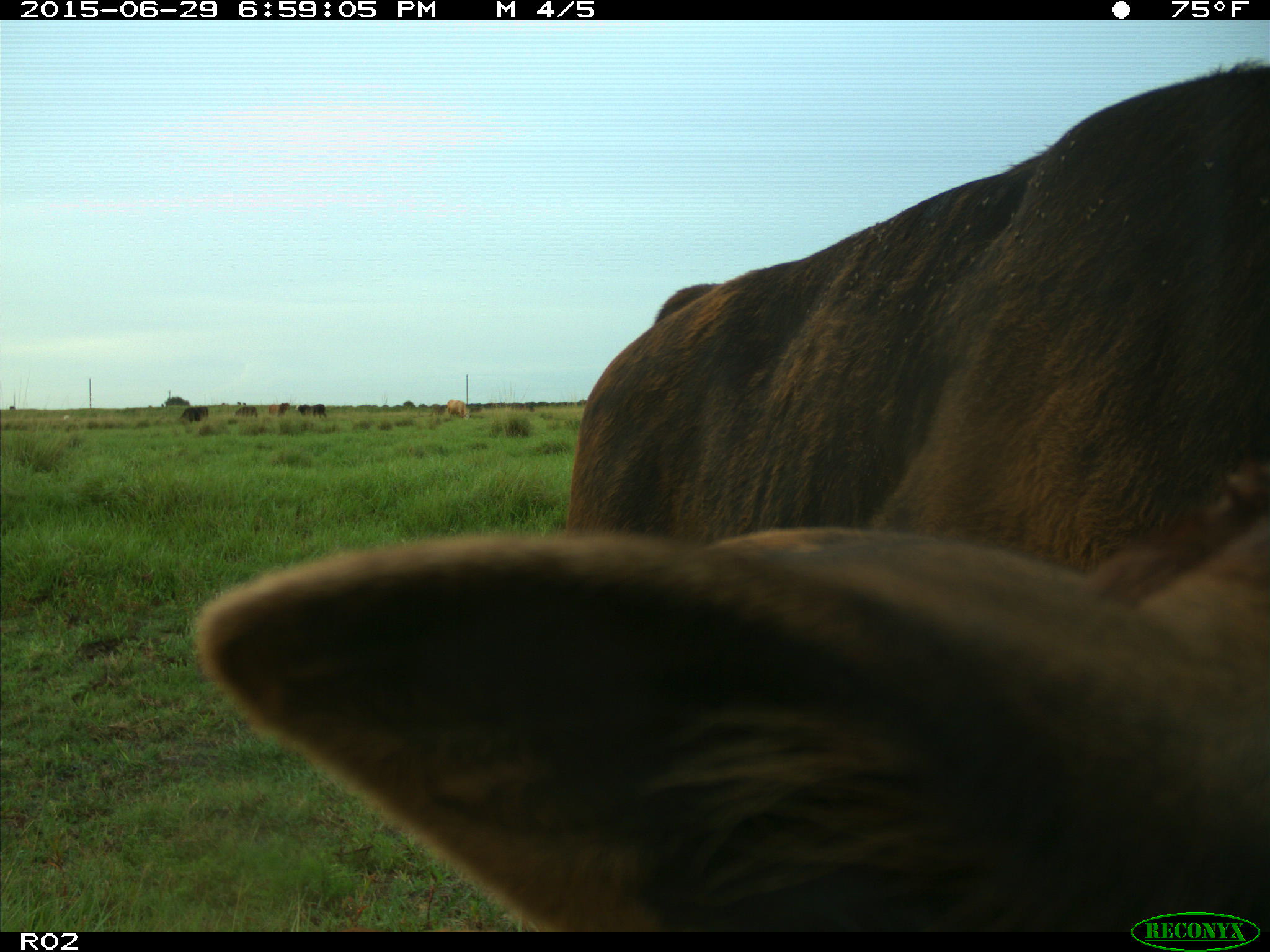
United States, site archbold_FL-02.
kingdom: Animalia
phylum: Chordata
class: Mammalia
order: Artiodactyla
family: Bovidae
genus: Bos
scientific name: Bos taurus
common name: domestic cow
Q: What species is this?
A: Bos taurus (domestic cow).